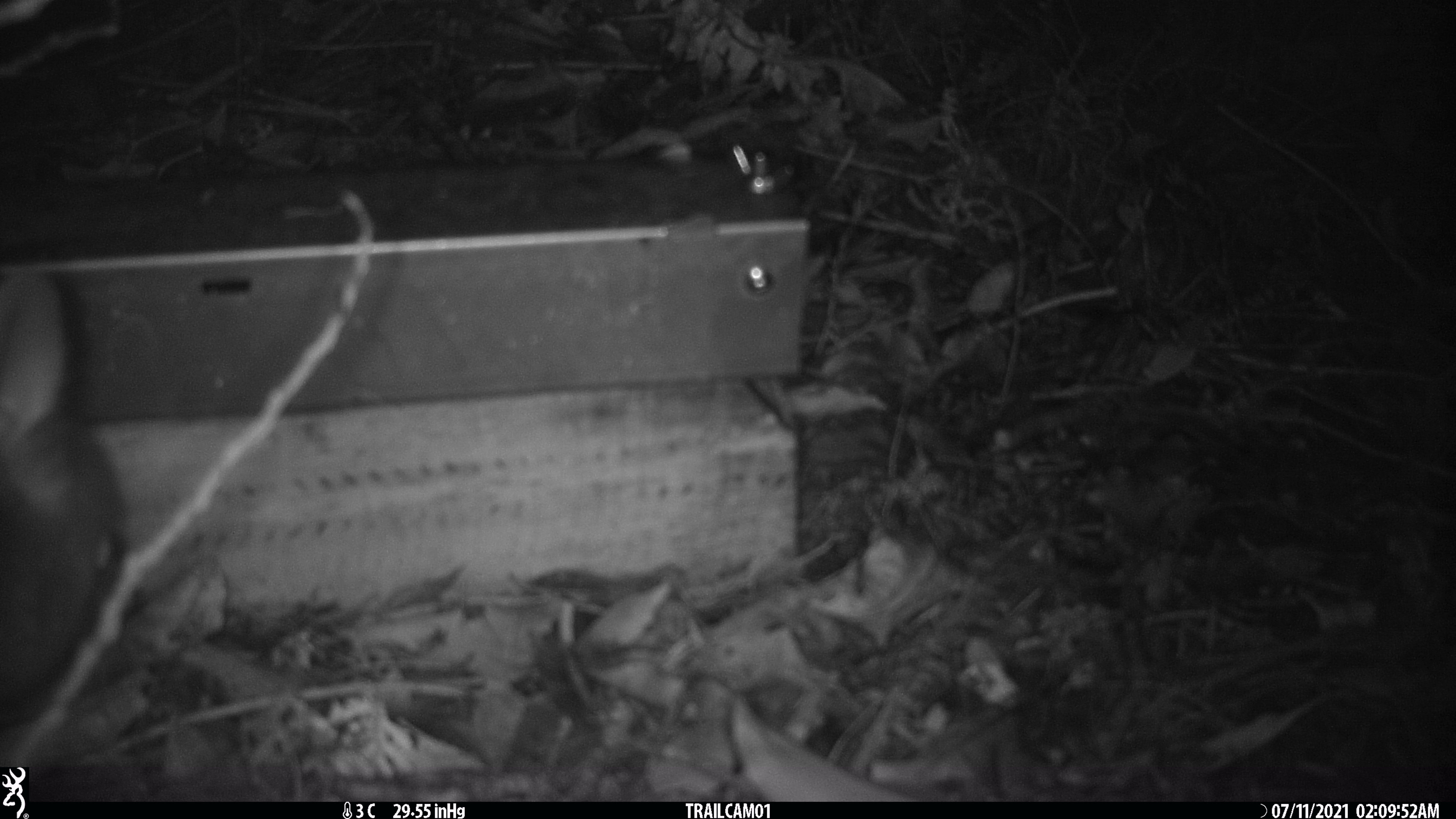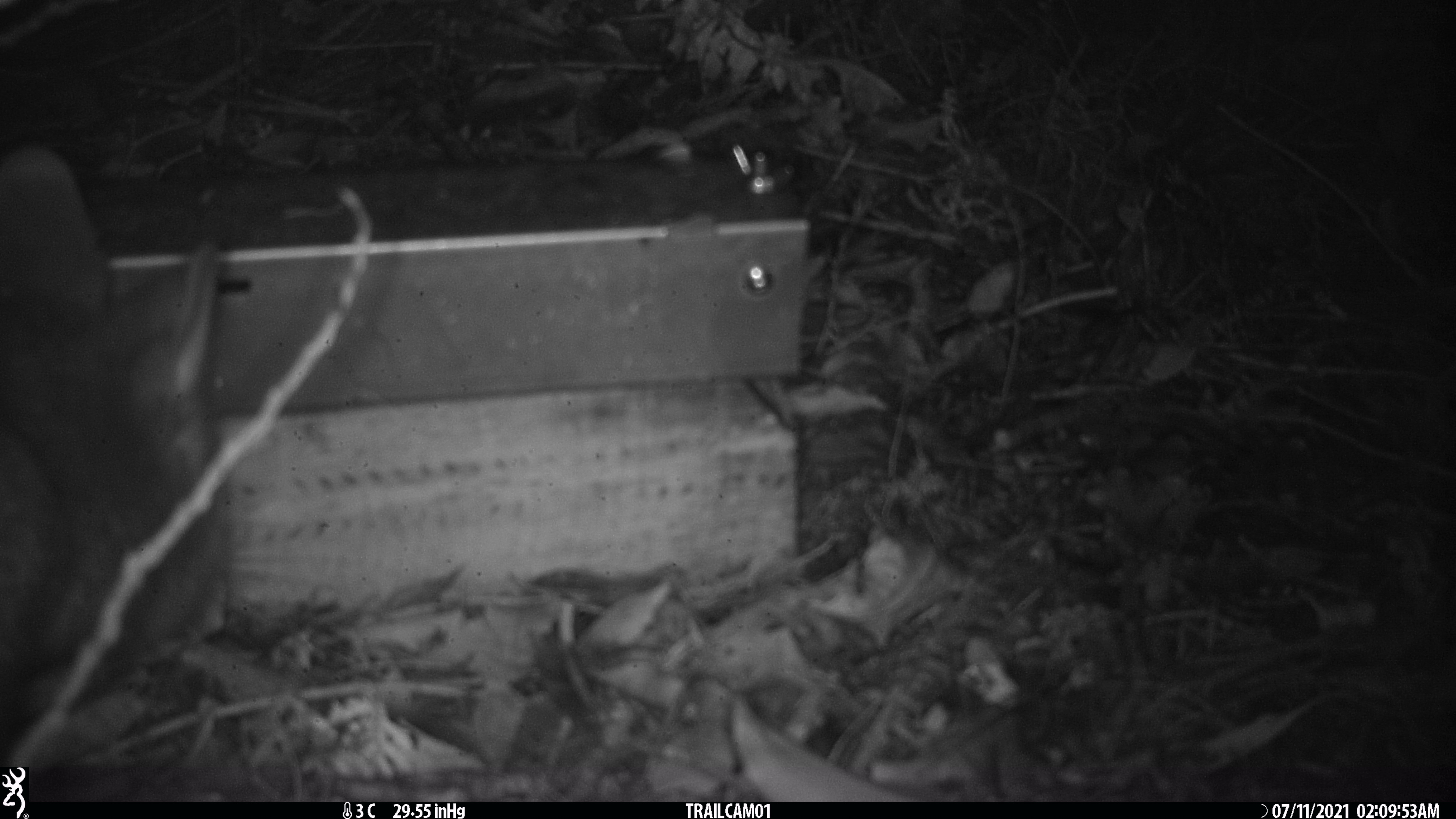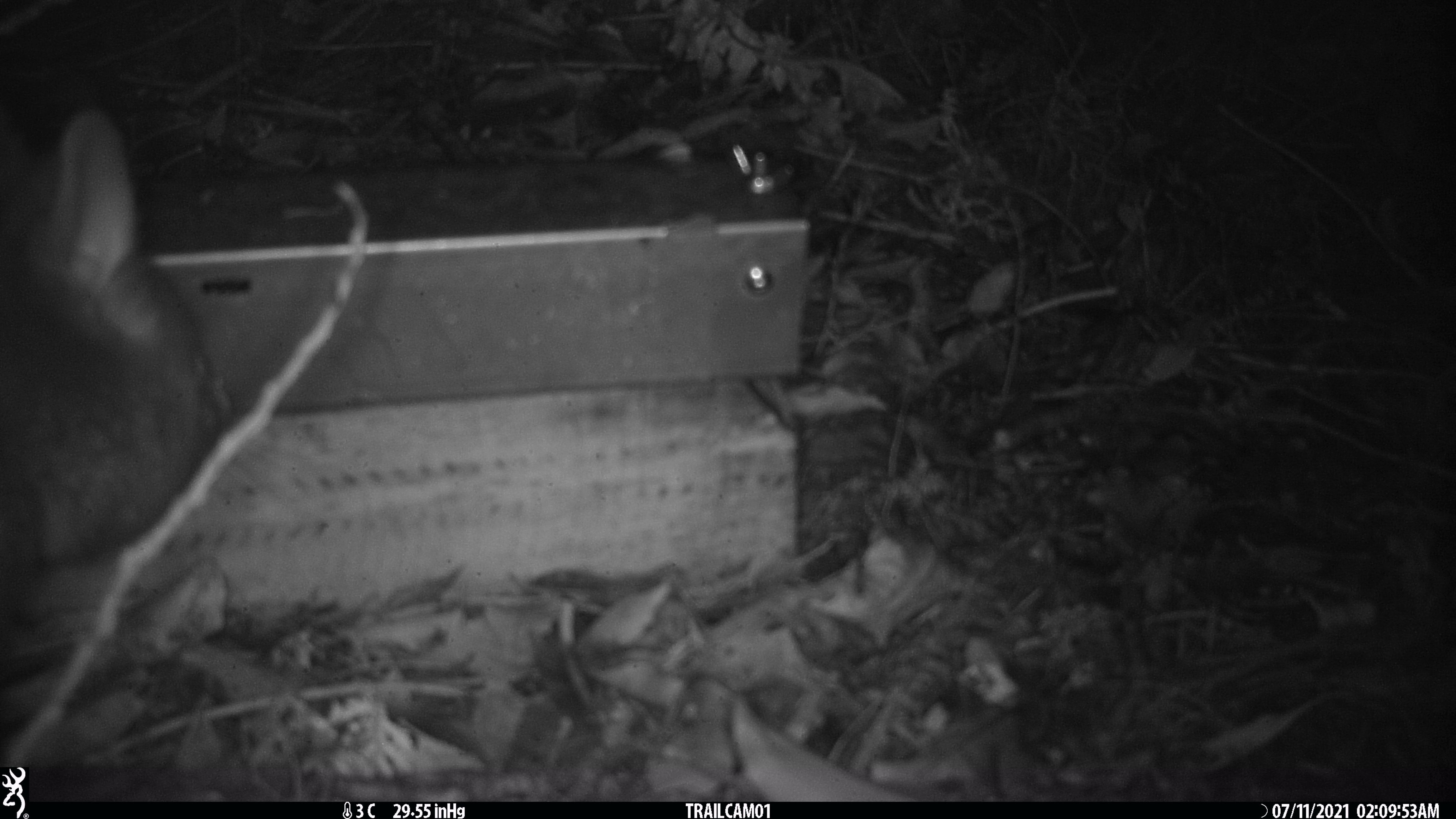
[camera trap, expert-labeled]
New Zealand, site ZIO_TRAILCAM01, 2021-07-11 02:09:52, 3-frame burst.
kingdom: Animalia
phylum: Chordata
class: Mammalia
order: Diprotodontia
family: Phalangeridae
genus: Trichosurus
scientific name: Trichosurus vulpecula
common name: common brushtail possum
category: possum